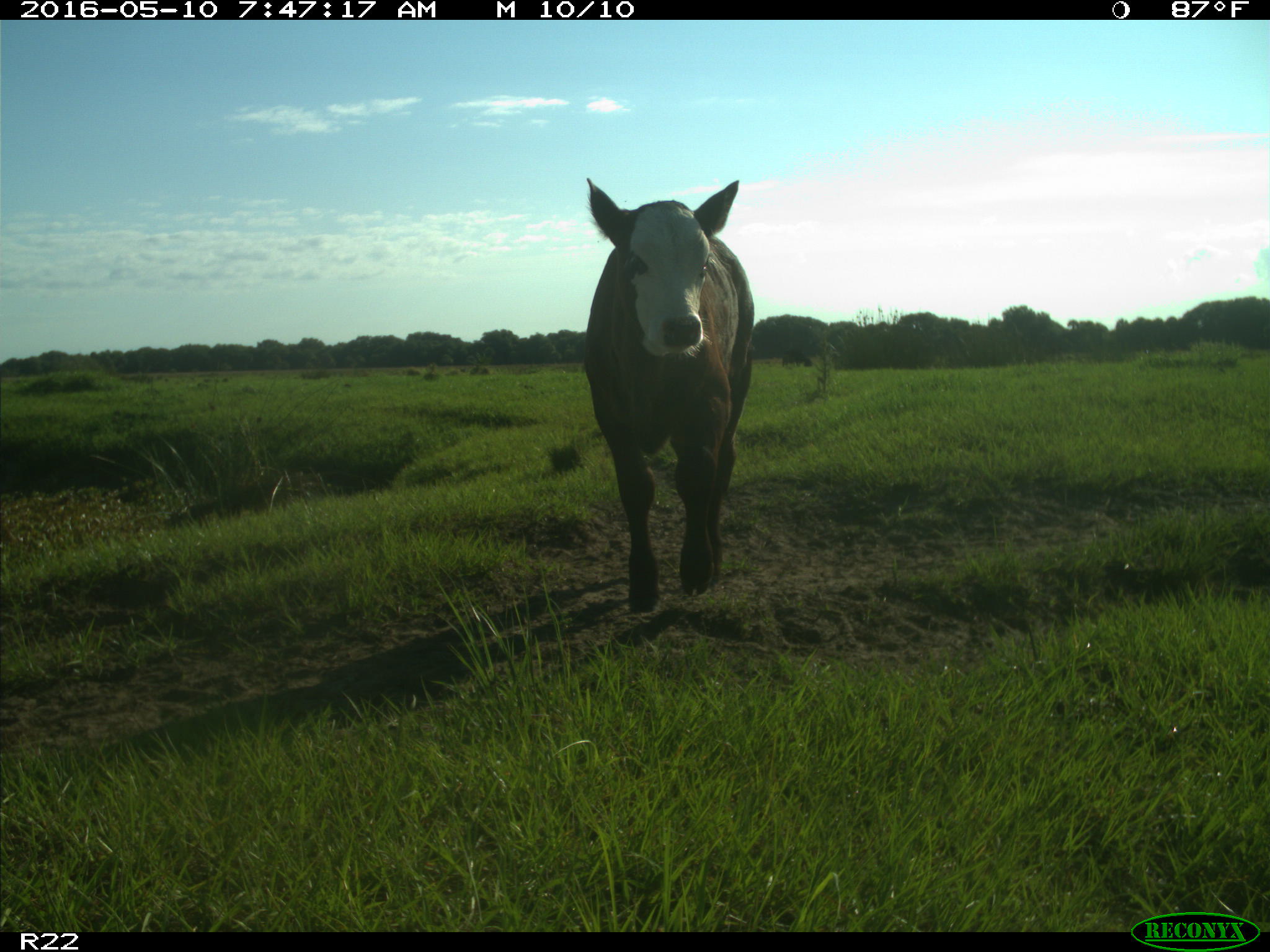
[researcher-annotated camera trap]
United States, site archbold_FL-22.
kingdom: Animalia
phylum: Chordata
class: Mammalia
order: Artiodactyla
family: Bovidae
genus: Bos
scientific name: Bos taurus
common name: domestic cow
Bos taurus (domestic cow).